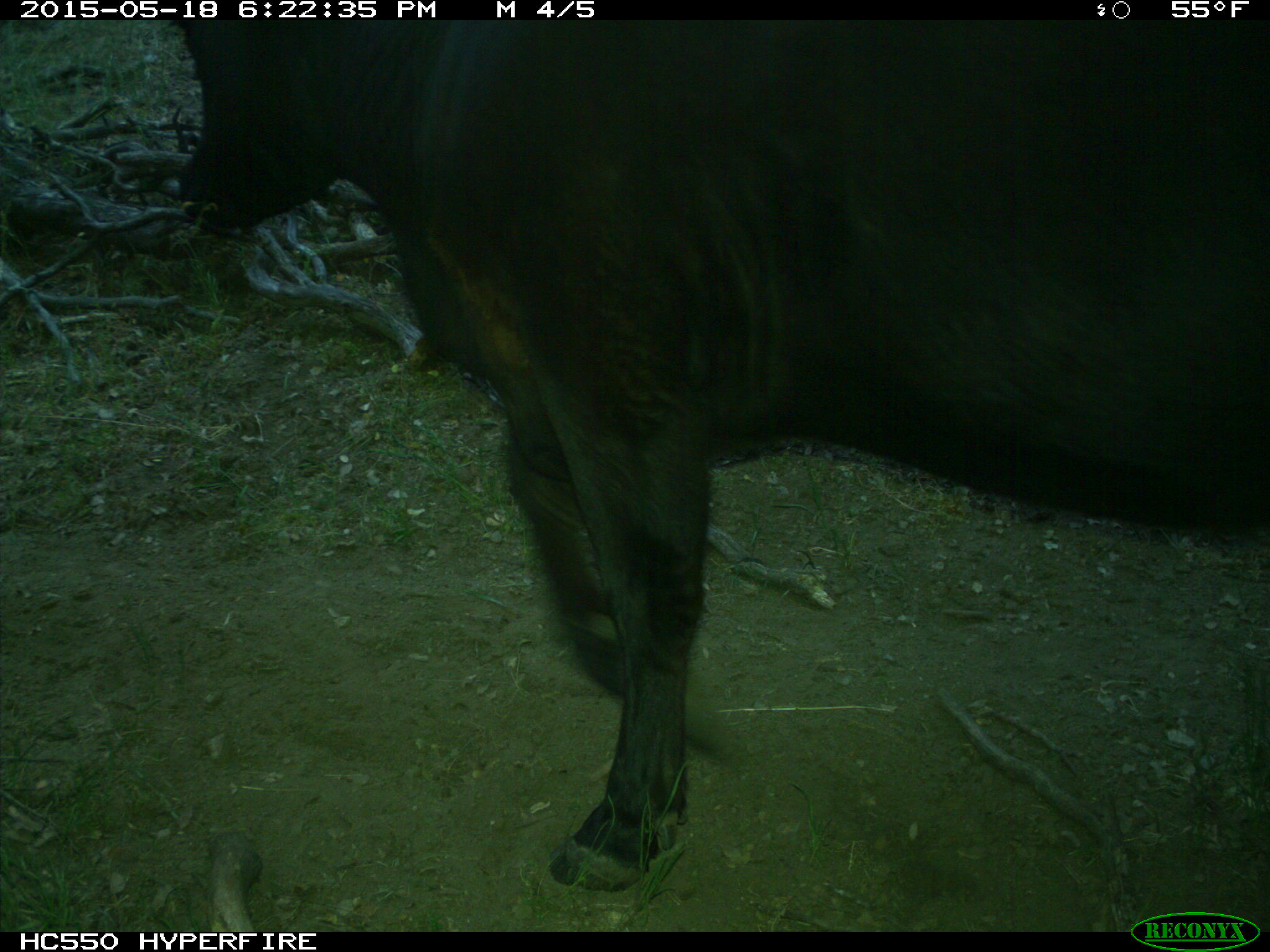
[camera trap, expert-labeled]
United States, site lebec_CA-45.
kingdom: Animalia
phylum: Chordata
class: Mammalia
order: Artiodactyla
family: Bovidae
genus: Bos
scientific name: Bos taurus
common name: domestic cow